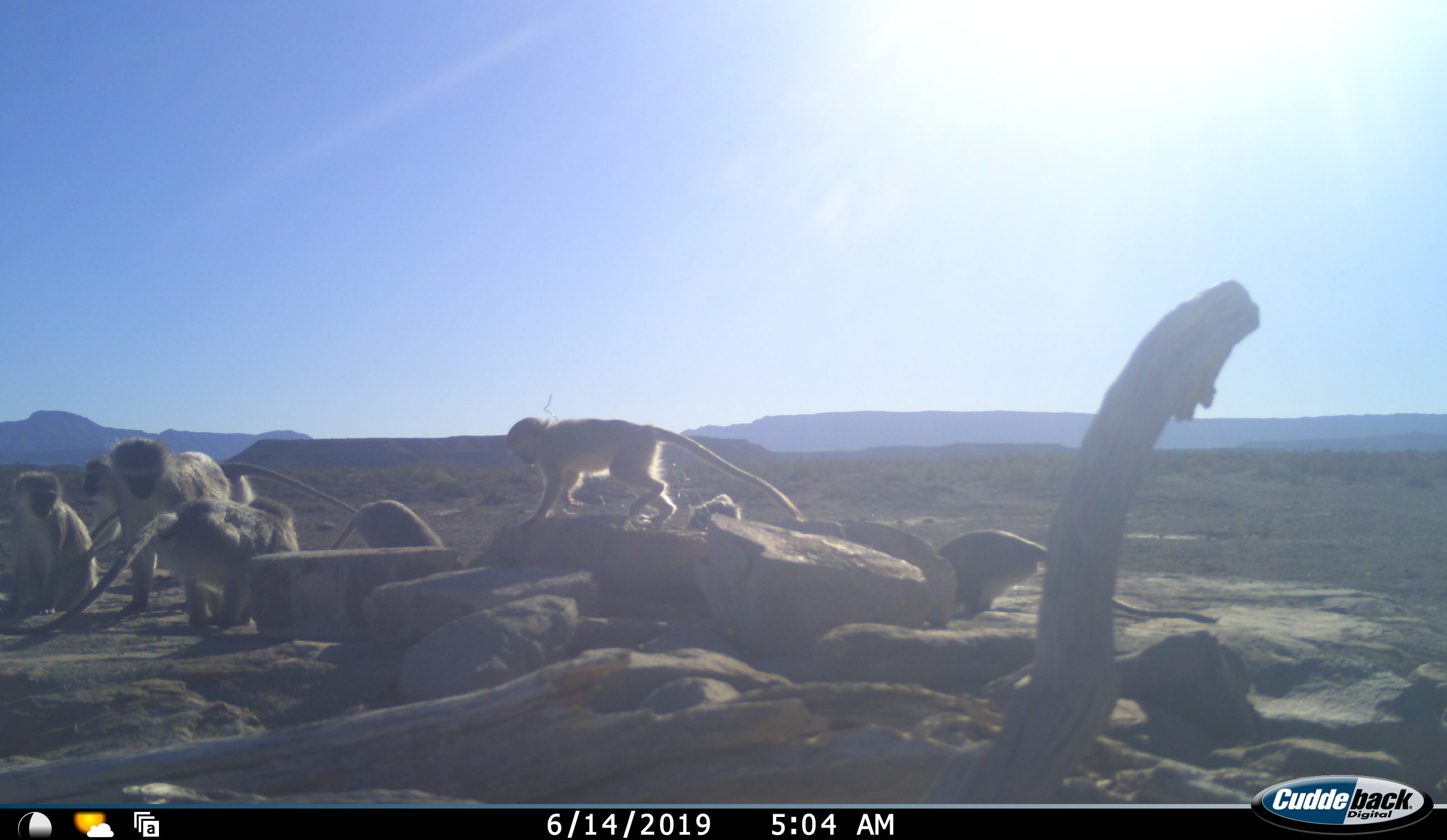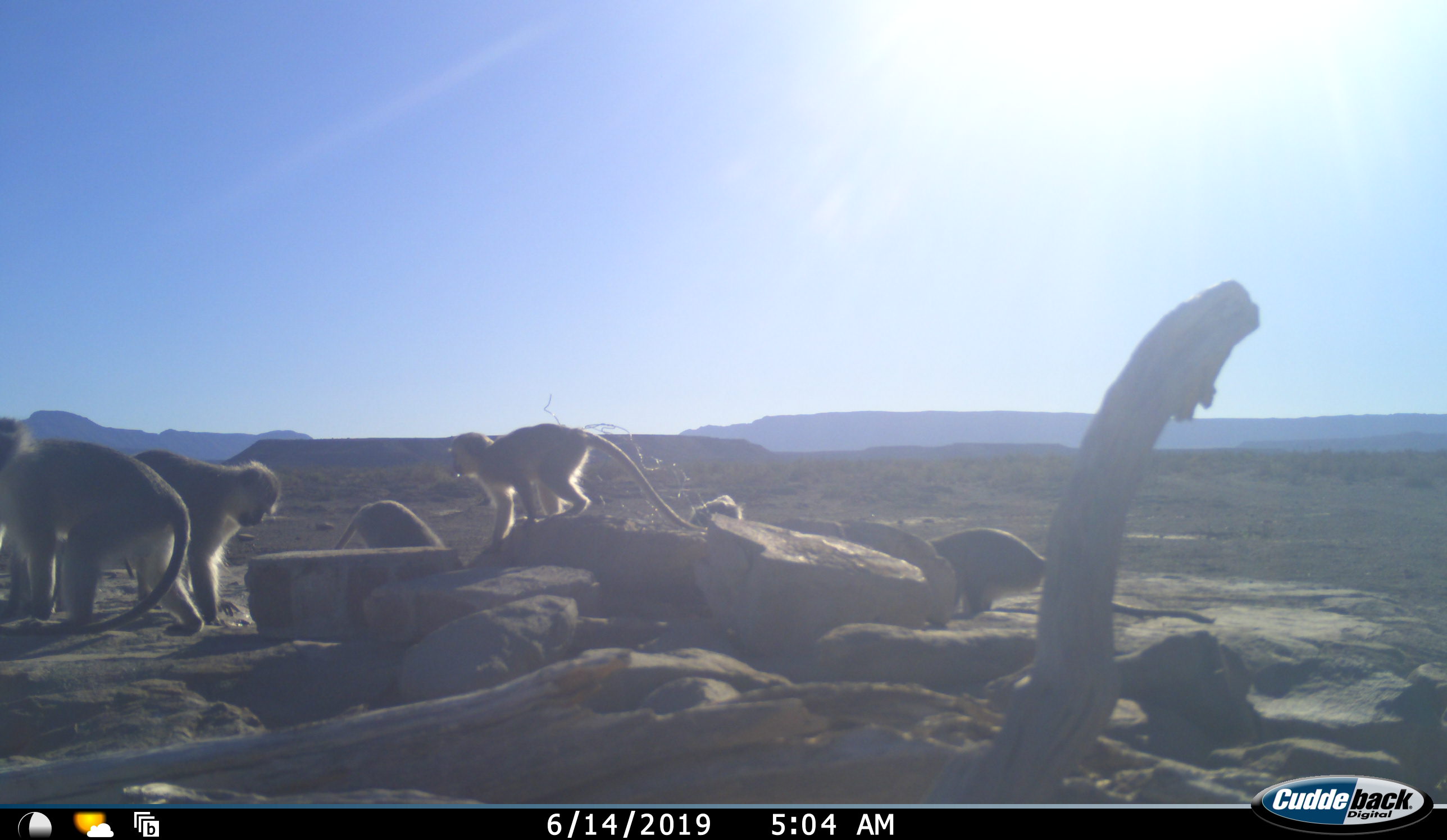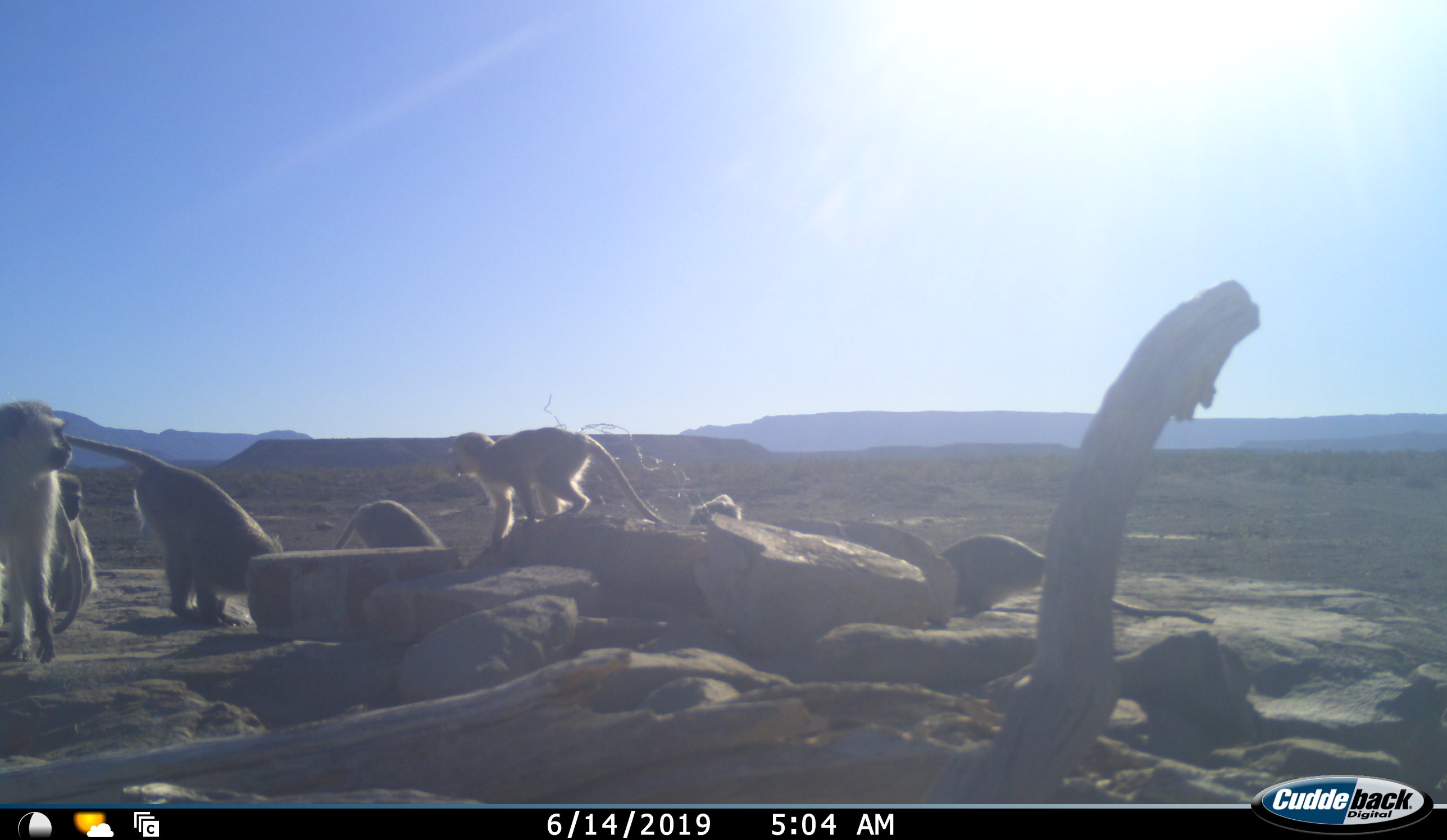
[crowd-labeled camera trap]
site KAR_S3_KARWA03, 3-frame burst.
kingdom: Animalia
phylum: Chordata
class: Mammalia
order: Primates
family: Cercopithecidae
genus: Chlorocebus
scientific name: Chlorocebus pygerythrus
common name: vervet monkey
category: monkeyvervet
Monkeyvervet (vervet monkey) (Chlorocebus pygerythrus), count 8. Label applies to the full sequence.